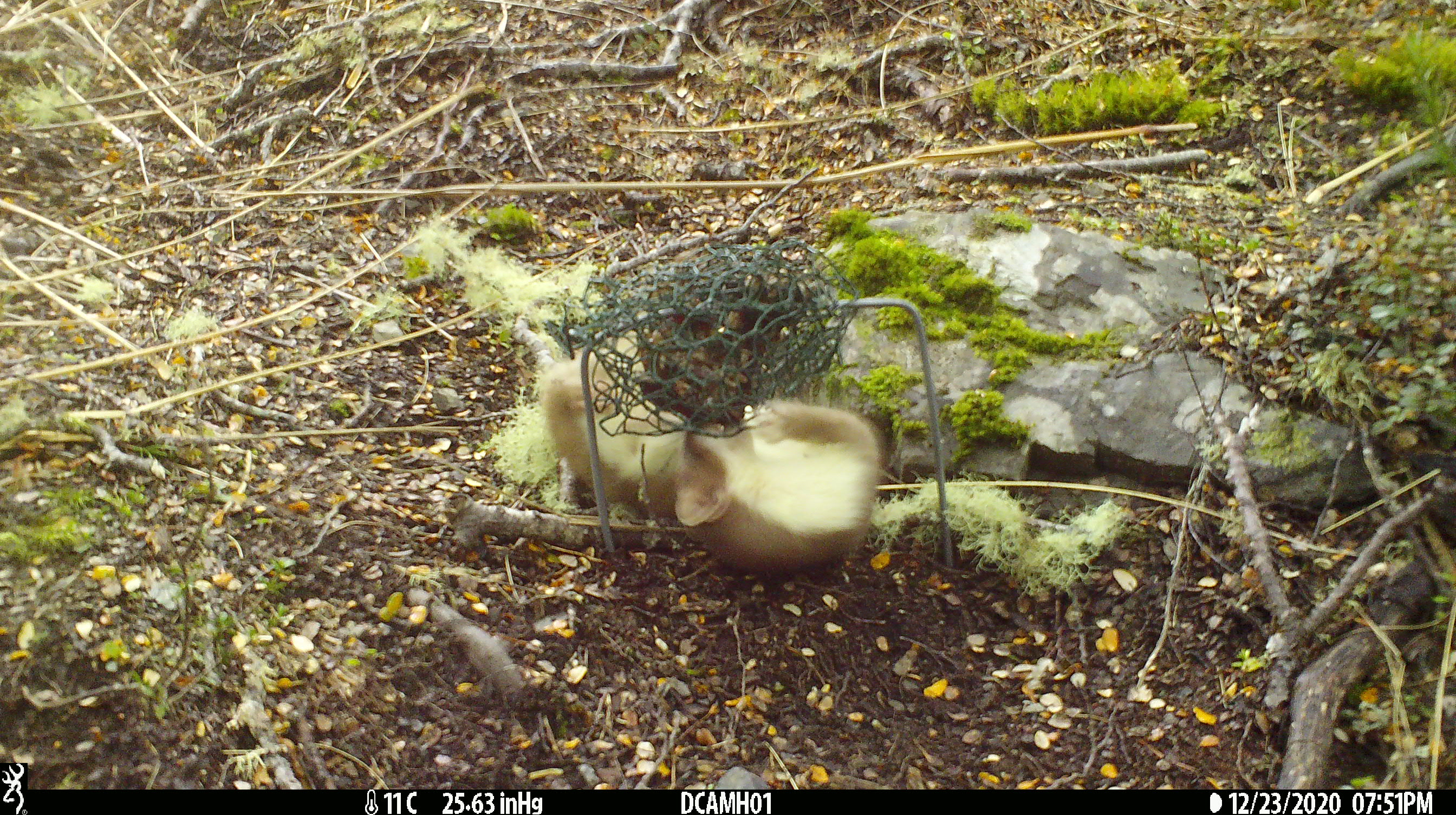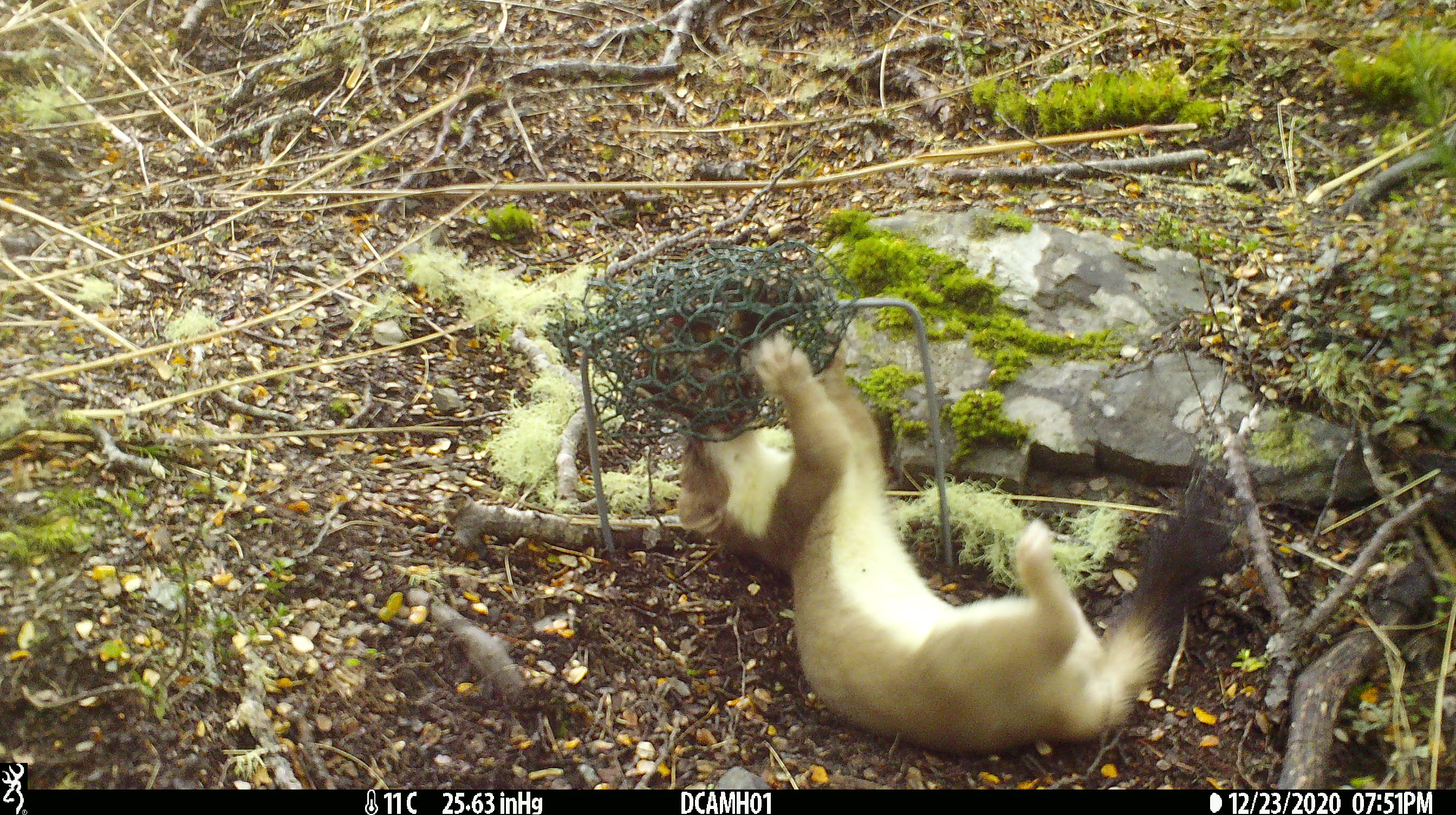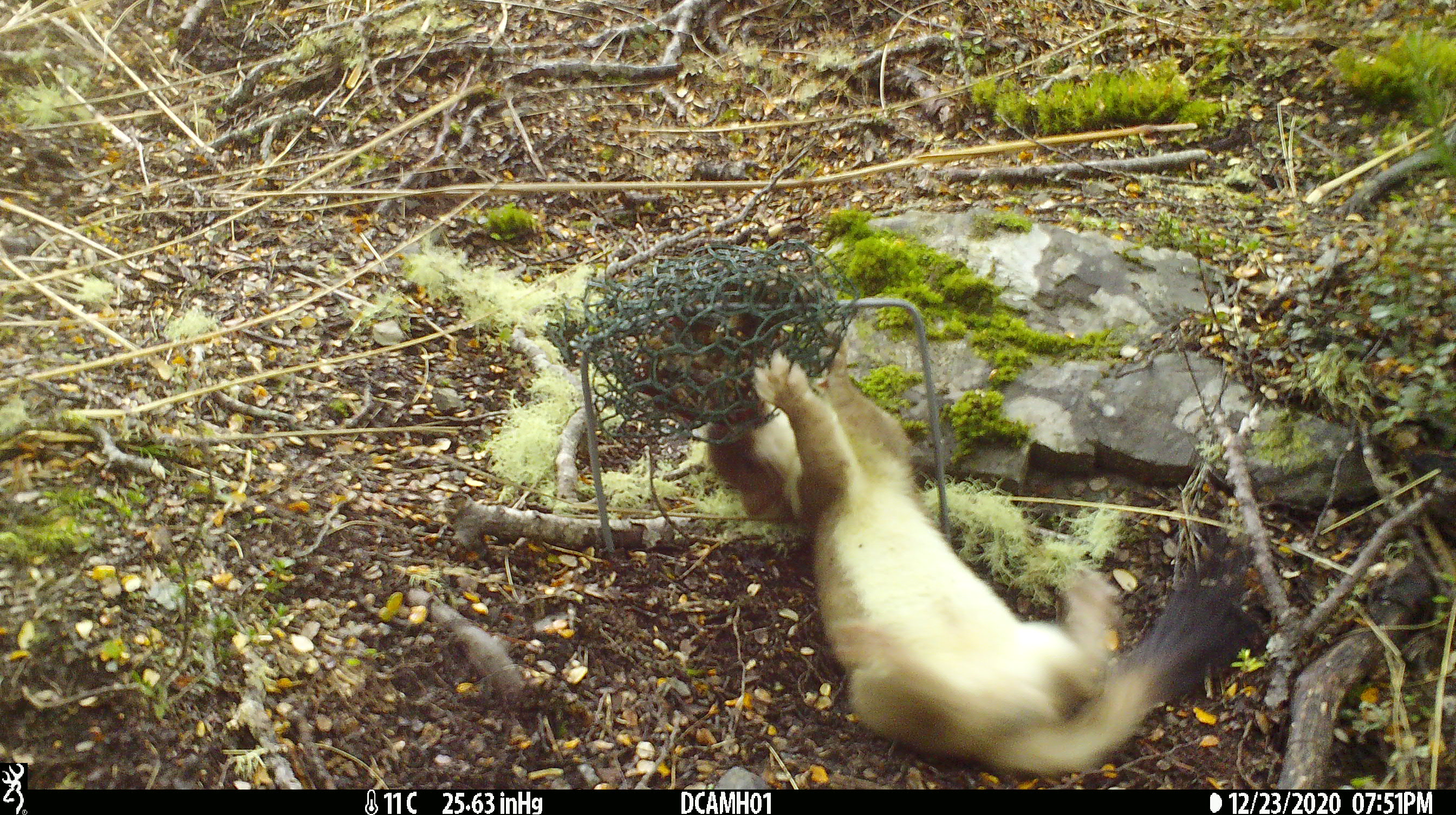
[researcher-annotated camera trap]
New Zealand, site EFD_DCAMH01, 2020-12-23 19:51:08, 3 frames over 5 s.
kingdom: Animalia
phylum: Chordata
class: Mammalia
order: Carnivora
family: Mustelidae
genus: Mustela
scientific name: Mustela erminea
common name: stoat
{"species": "stoat (Mustela erminea)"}